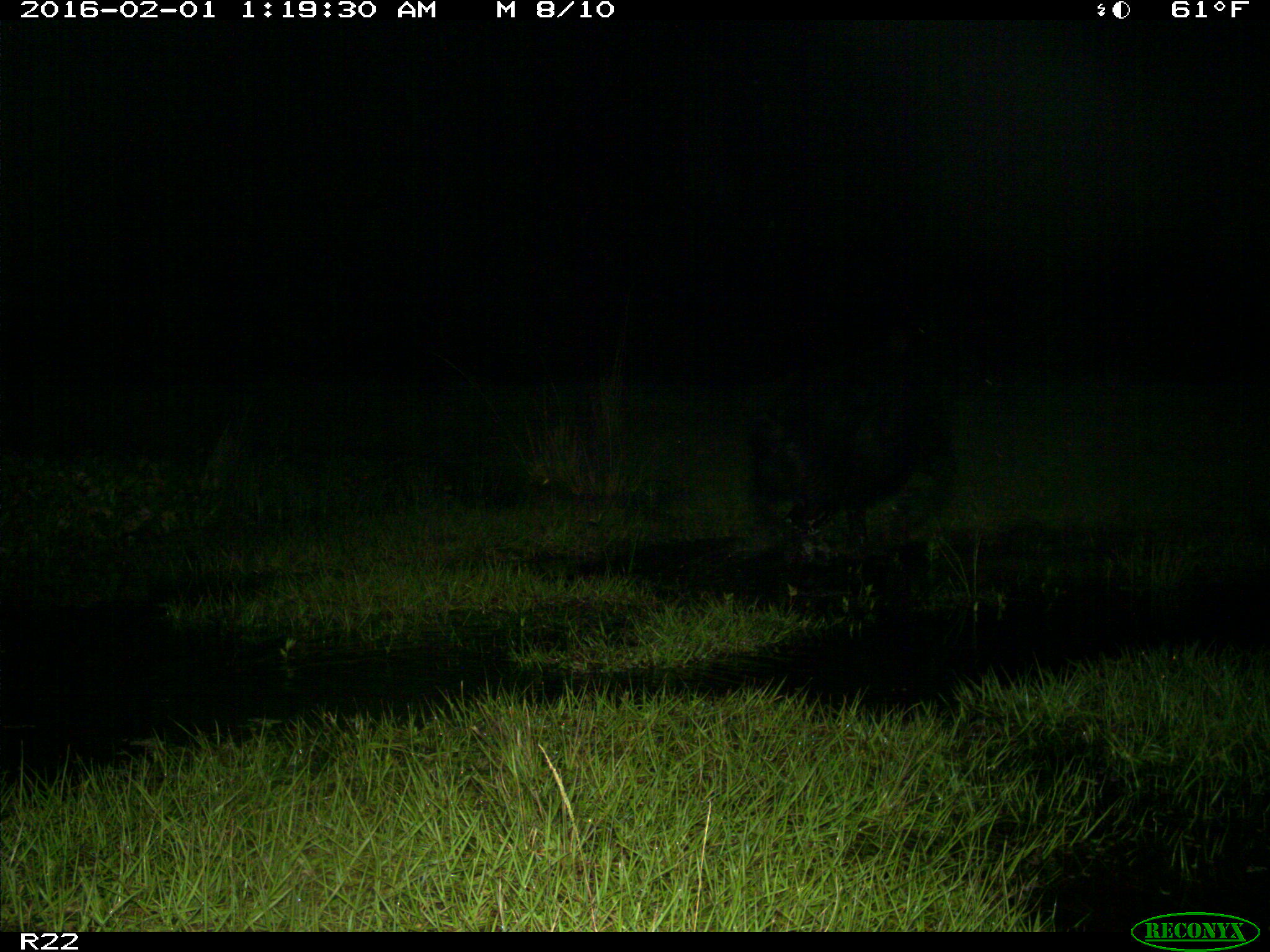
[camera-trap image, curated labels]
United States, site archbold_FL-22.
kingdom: Animalia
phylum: Chordata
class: Mammalia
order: Artiodactyla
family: Suidae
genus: Sus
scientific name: Sus scrofa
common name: wild boar